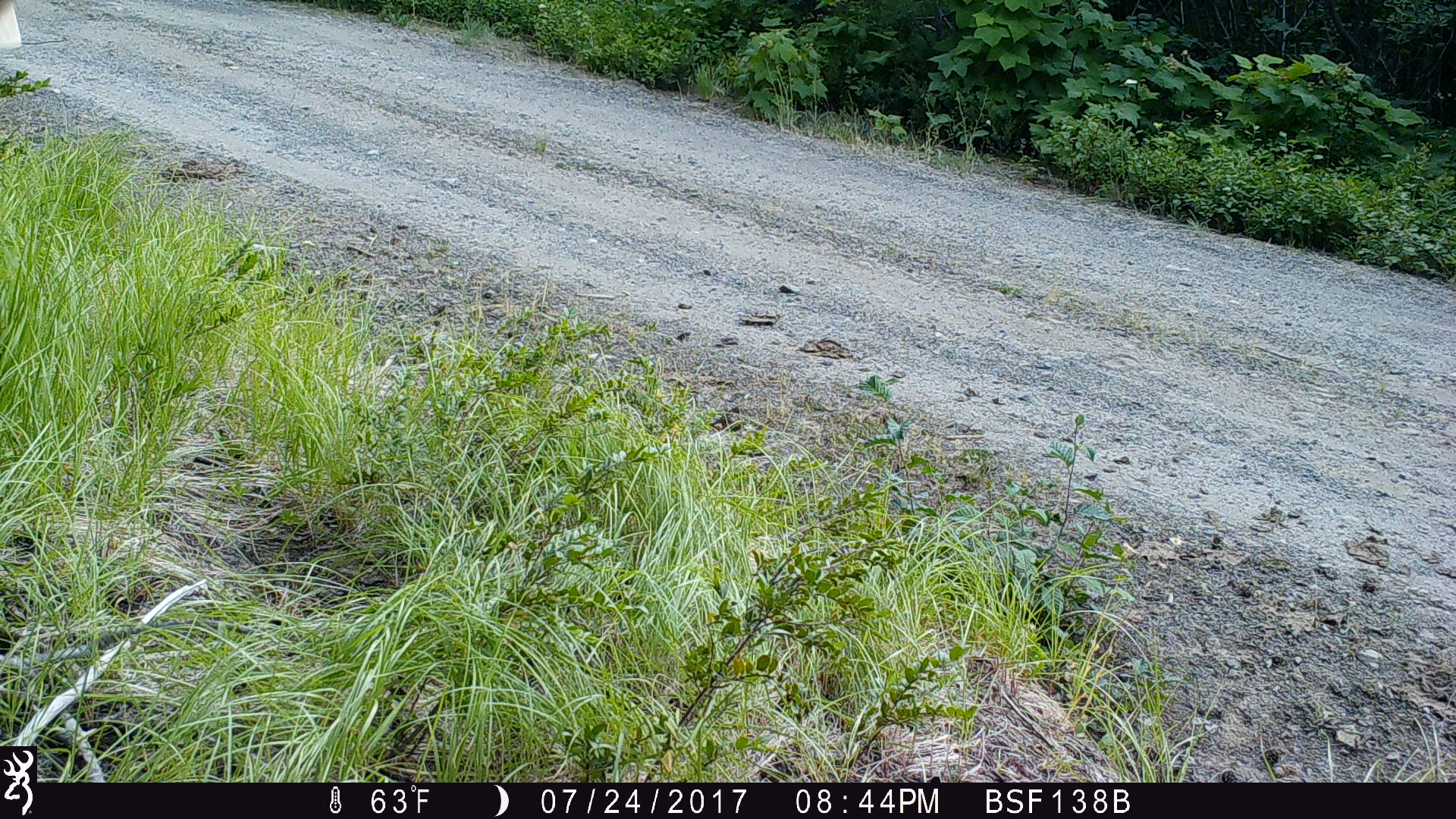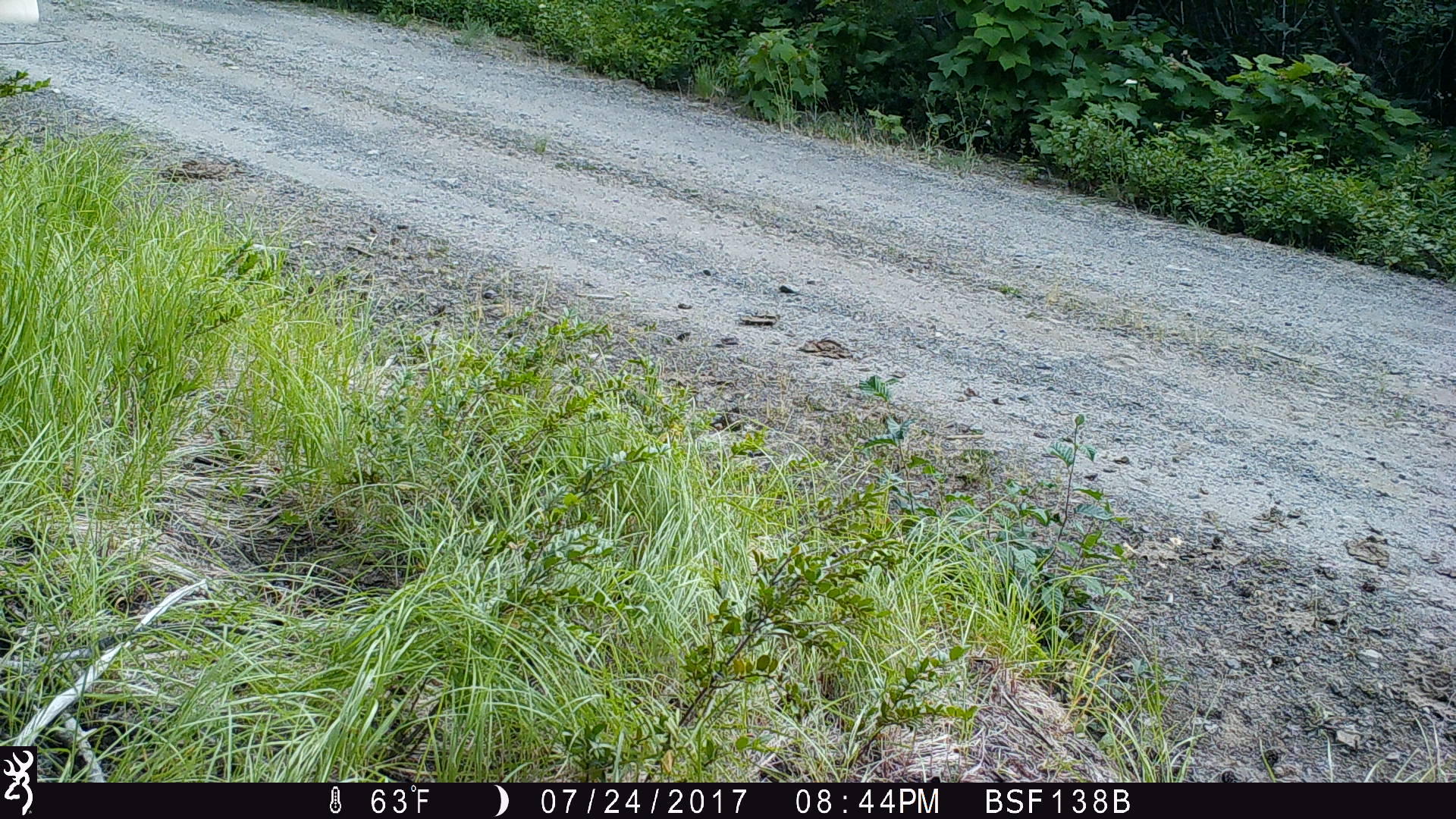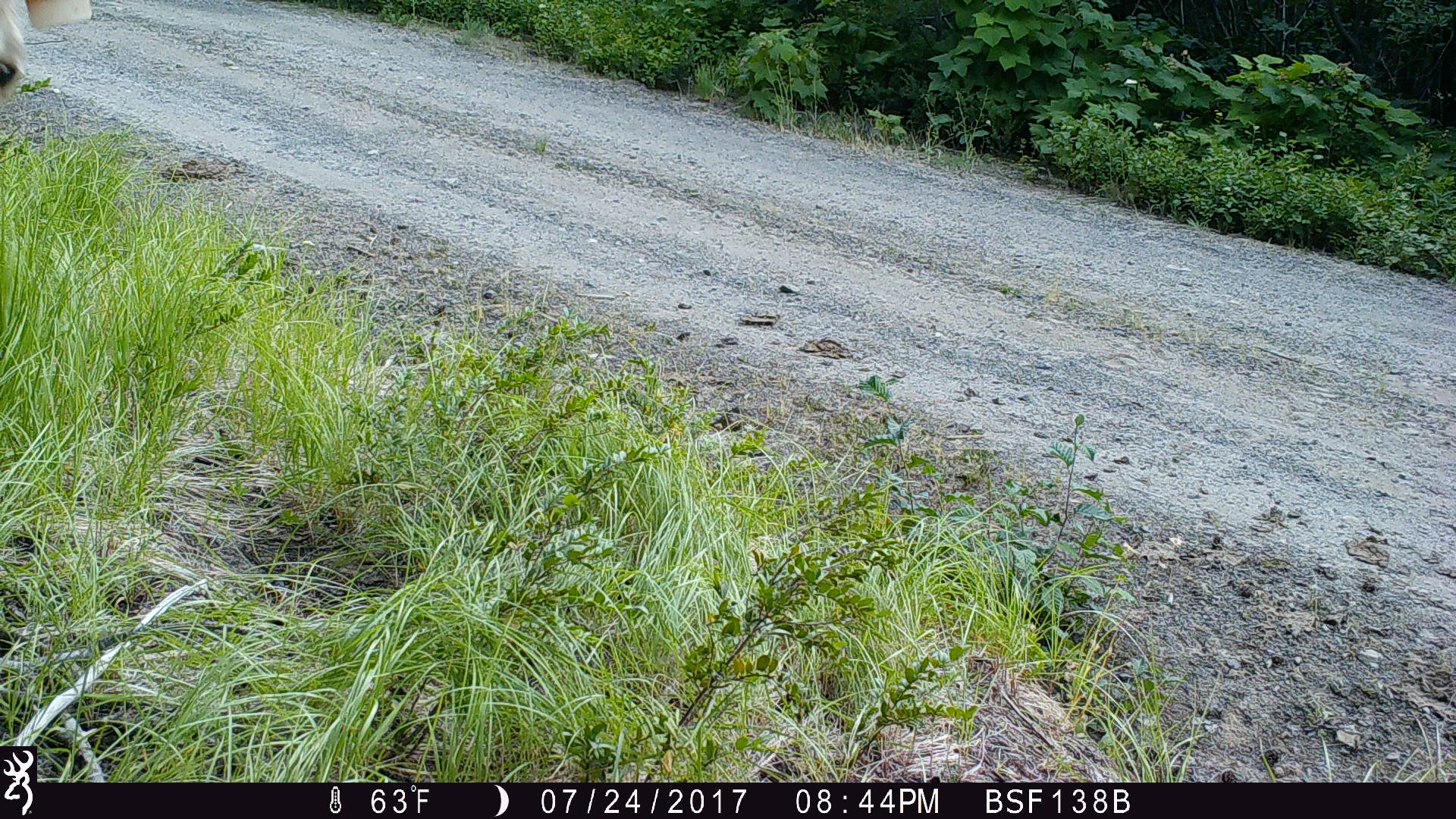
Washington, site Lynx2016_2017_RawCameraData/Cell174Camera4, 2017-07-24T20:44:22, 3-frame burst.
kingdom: Animalia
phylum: Chordata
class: Mammalia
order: Artiodactyla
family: Bovidae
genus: Bos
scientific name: Bos taurus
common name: domestic cattle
Domestic cattle (Bos taurus). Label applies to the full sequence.